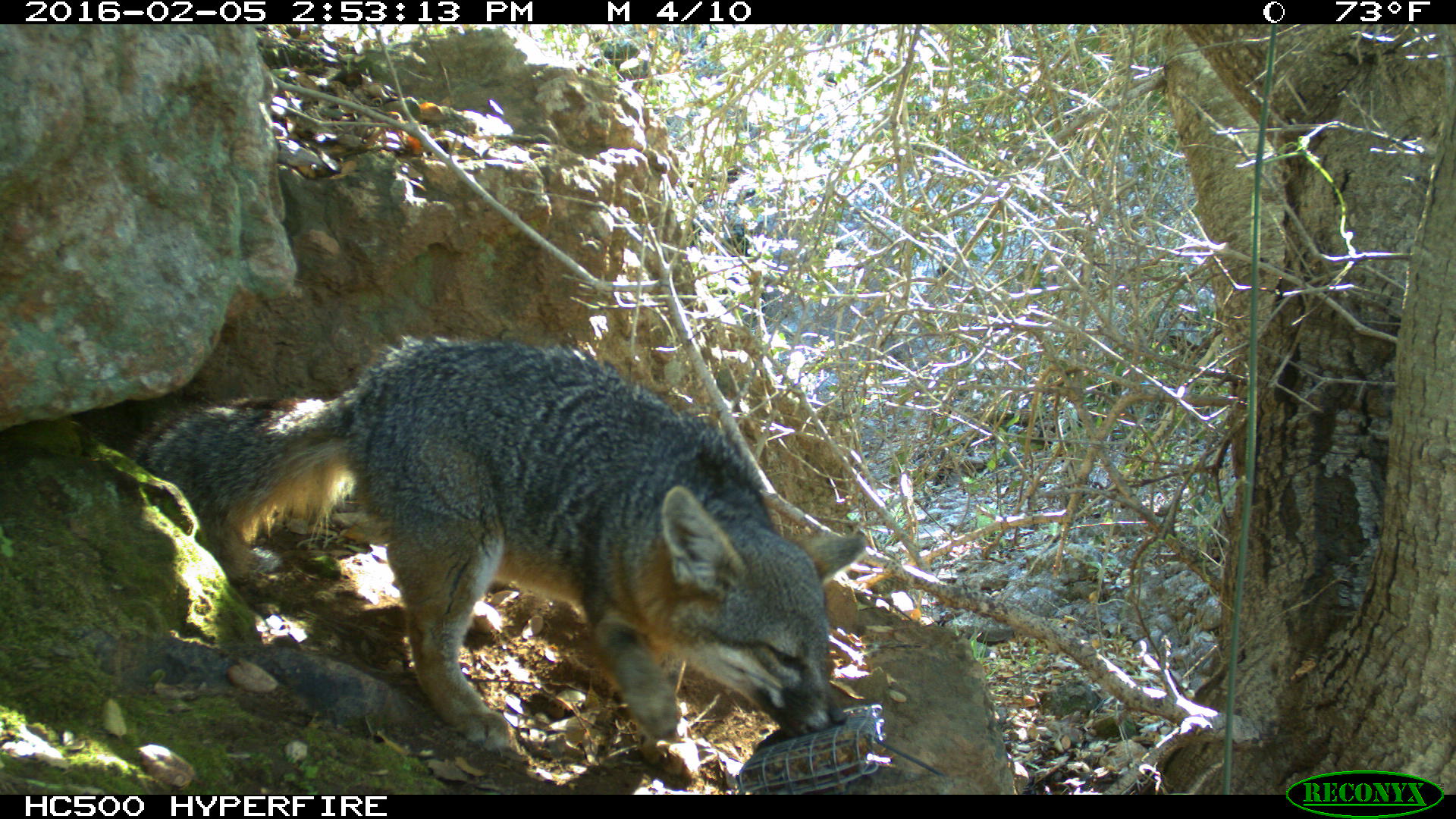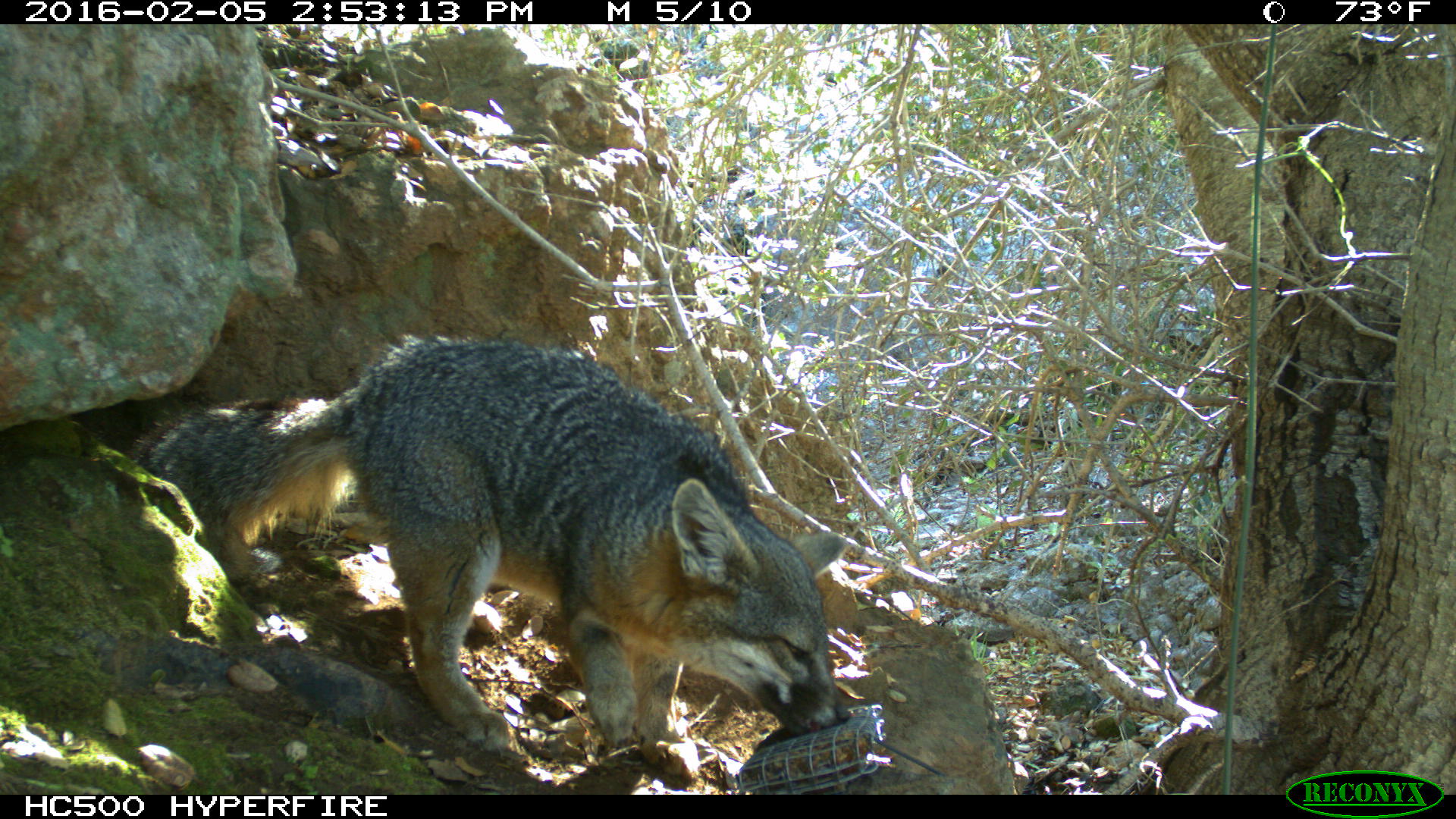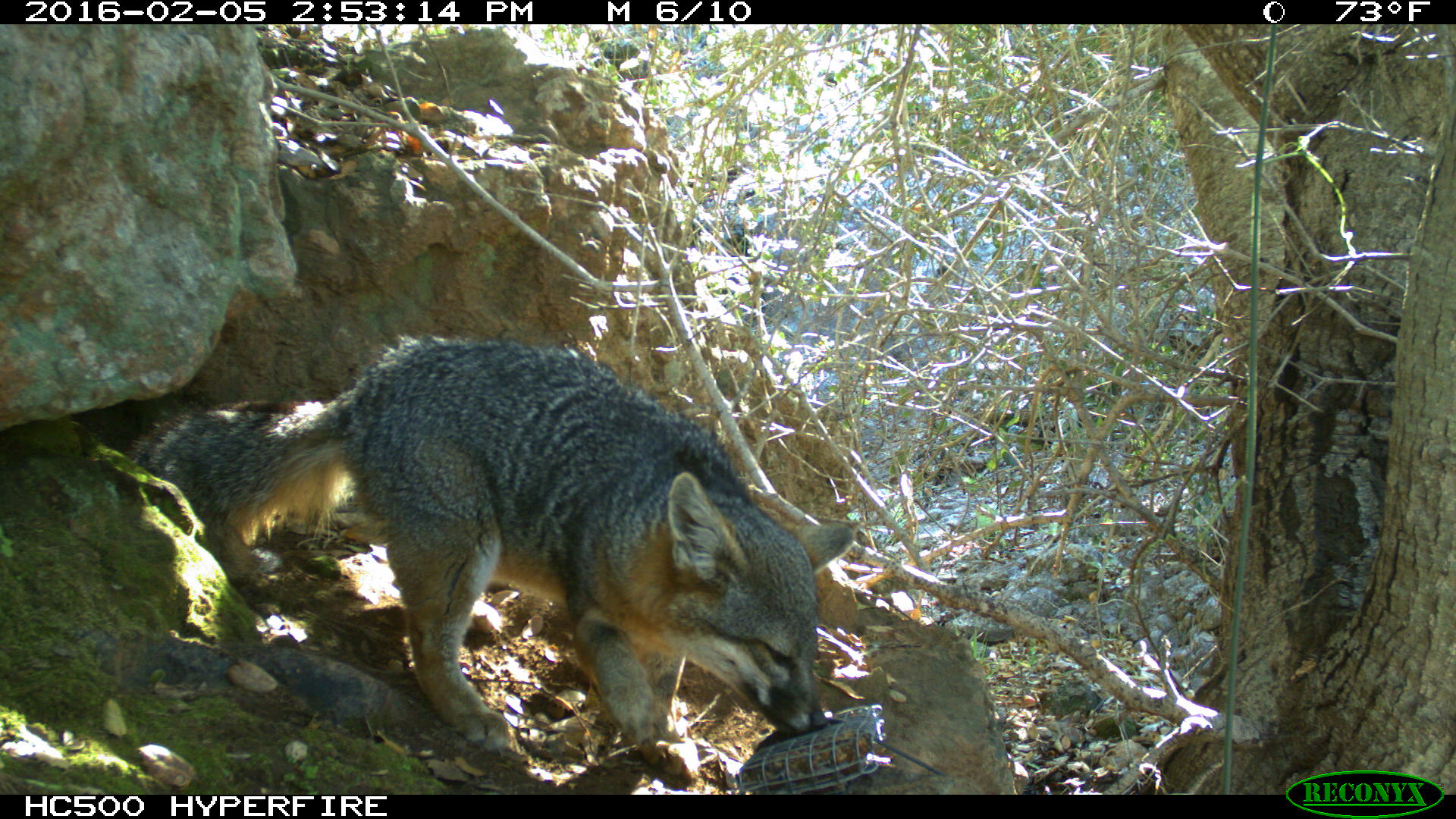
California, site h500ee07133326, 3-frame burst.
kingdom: Animalia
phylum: Chordata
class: Mammalia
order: Carnivora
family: Canidae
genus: Urocyon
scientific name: Urocyon littoralis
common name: island fox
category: fox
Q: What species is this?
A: Fox (island fox) (Urocyon littoralis).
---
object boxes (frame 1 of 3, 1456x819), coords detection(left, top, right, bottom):
fox: detection(126, 329, 847, 780)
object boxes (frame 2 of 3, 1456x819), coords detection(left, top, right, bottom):
fox: detection(124, 332, 851, 780)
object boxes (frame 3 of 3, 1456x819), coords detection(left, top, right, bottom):
fox: detection(124, 331, 856, 780)